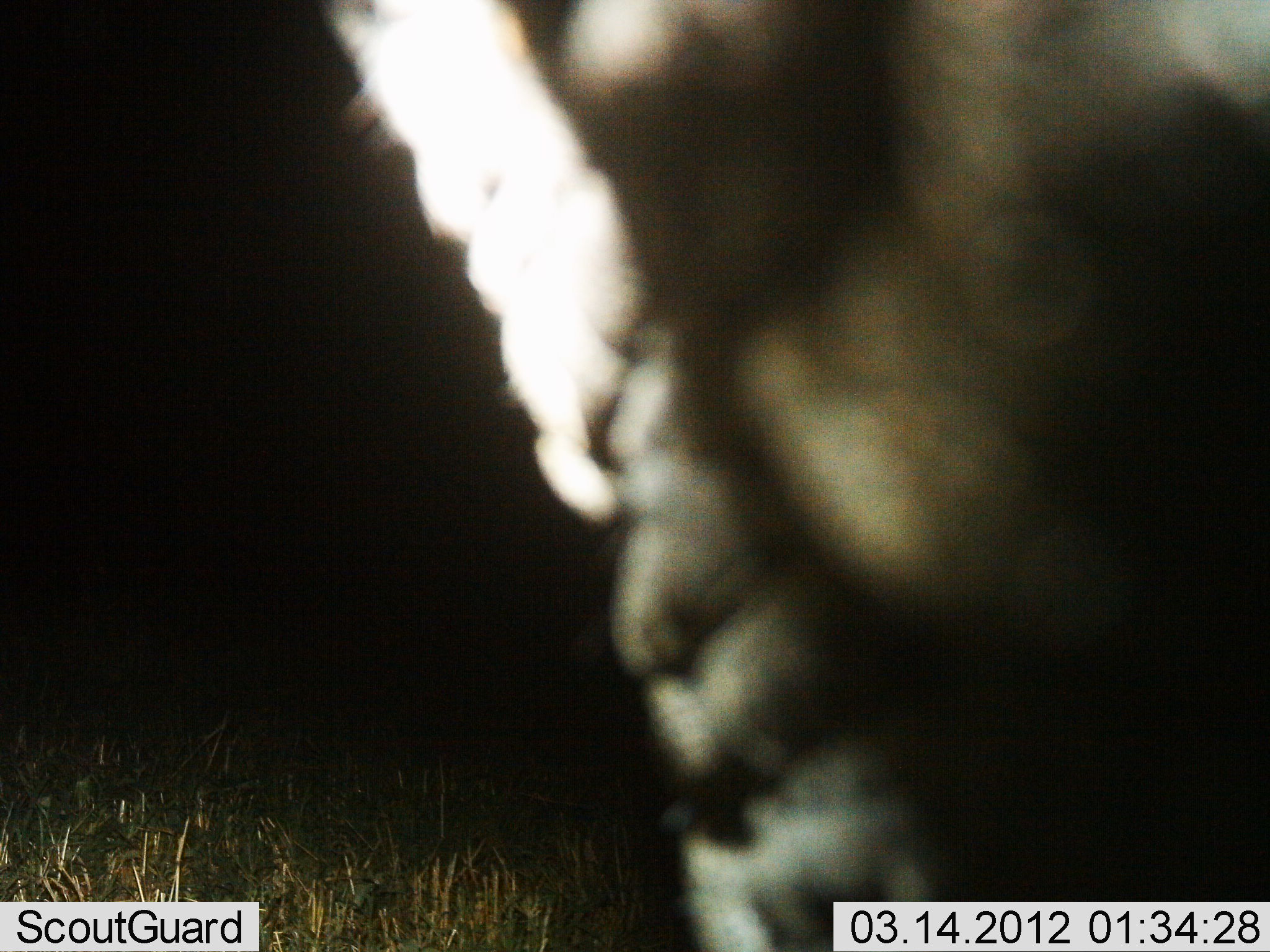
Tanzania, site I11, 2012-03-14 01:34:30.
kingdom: Animalia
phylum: Chordata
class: Mammalia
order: Artiodactyla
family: Bovidae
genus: Connochaetes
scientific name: Connochaetes taurinus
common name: blue wildebeest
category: wildebeest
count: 1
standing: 100%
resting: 0%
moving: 0%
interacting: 0%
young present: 0%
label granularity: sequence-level